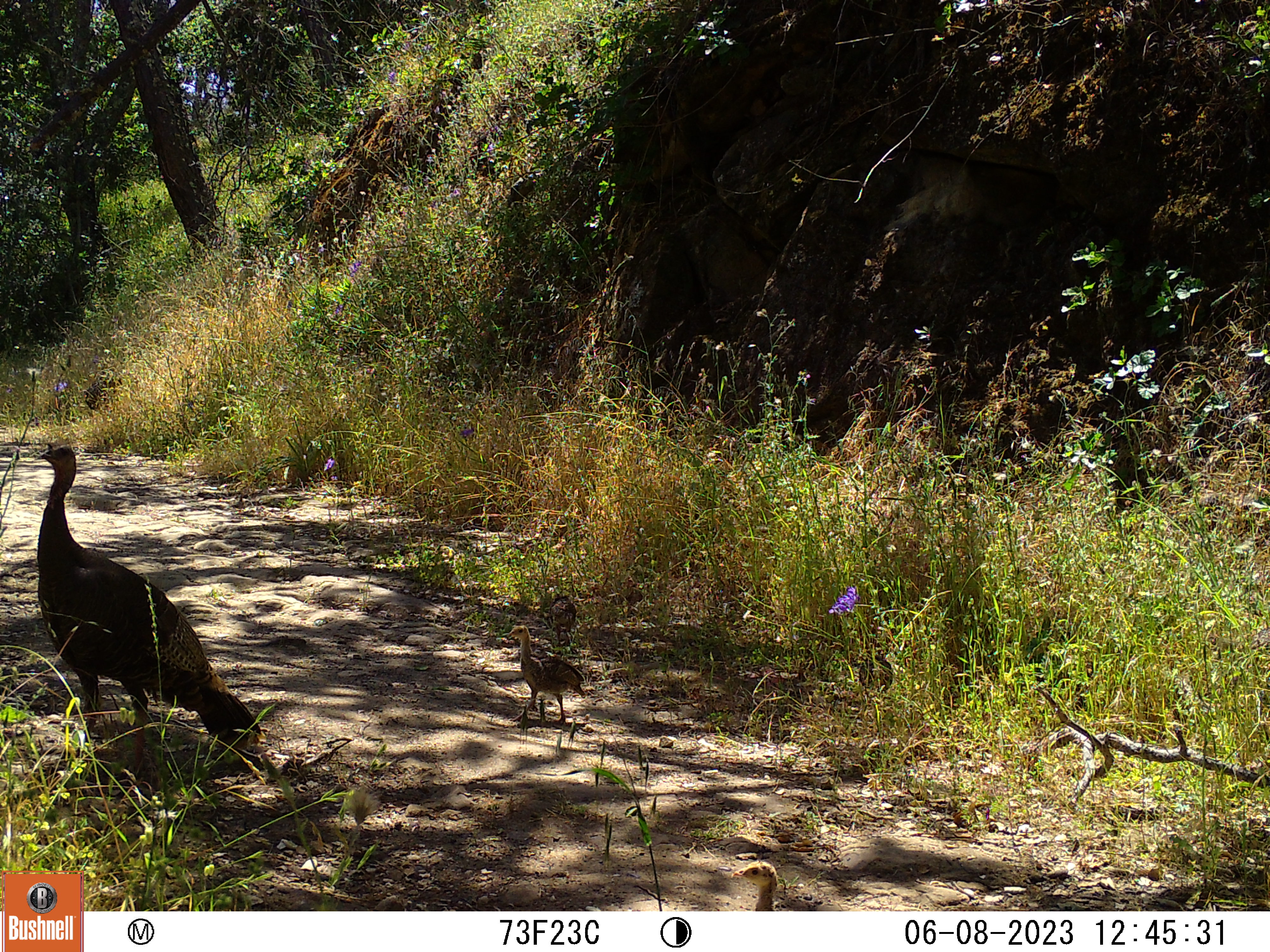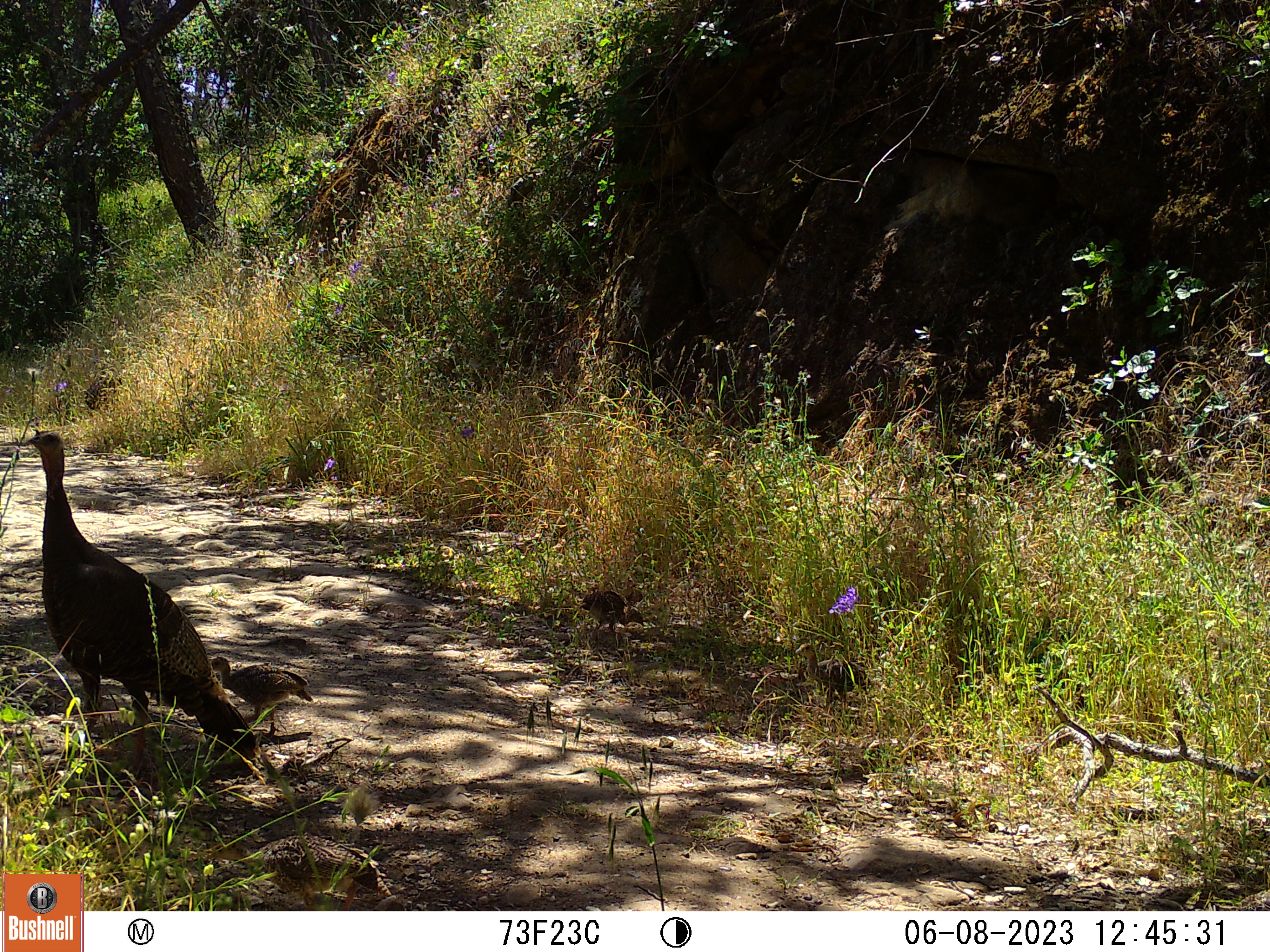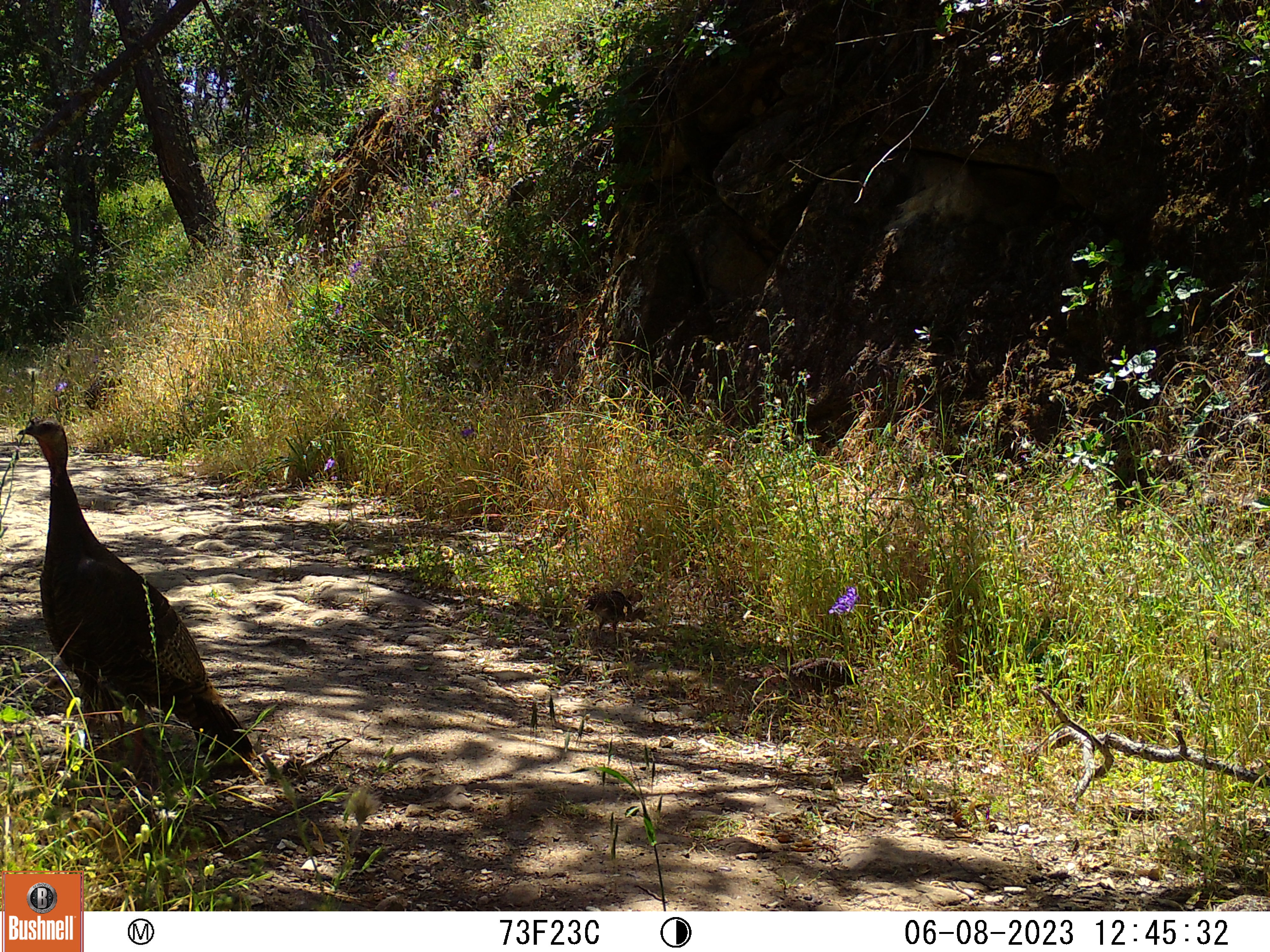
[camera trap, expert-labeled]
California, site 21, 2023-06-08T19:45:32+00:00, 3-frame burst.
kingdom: Animalia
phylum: Chordata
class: Aves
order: Galliformes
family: Phasianidae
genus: Meleagris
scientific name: Meleagris gallopavo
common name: turkey